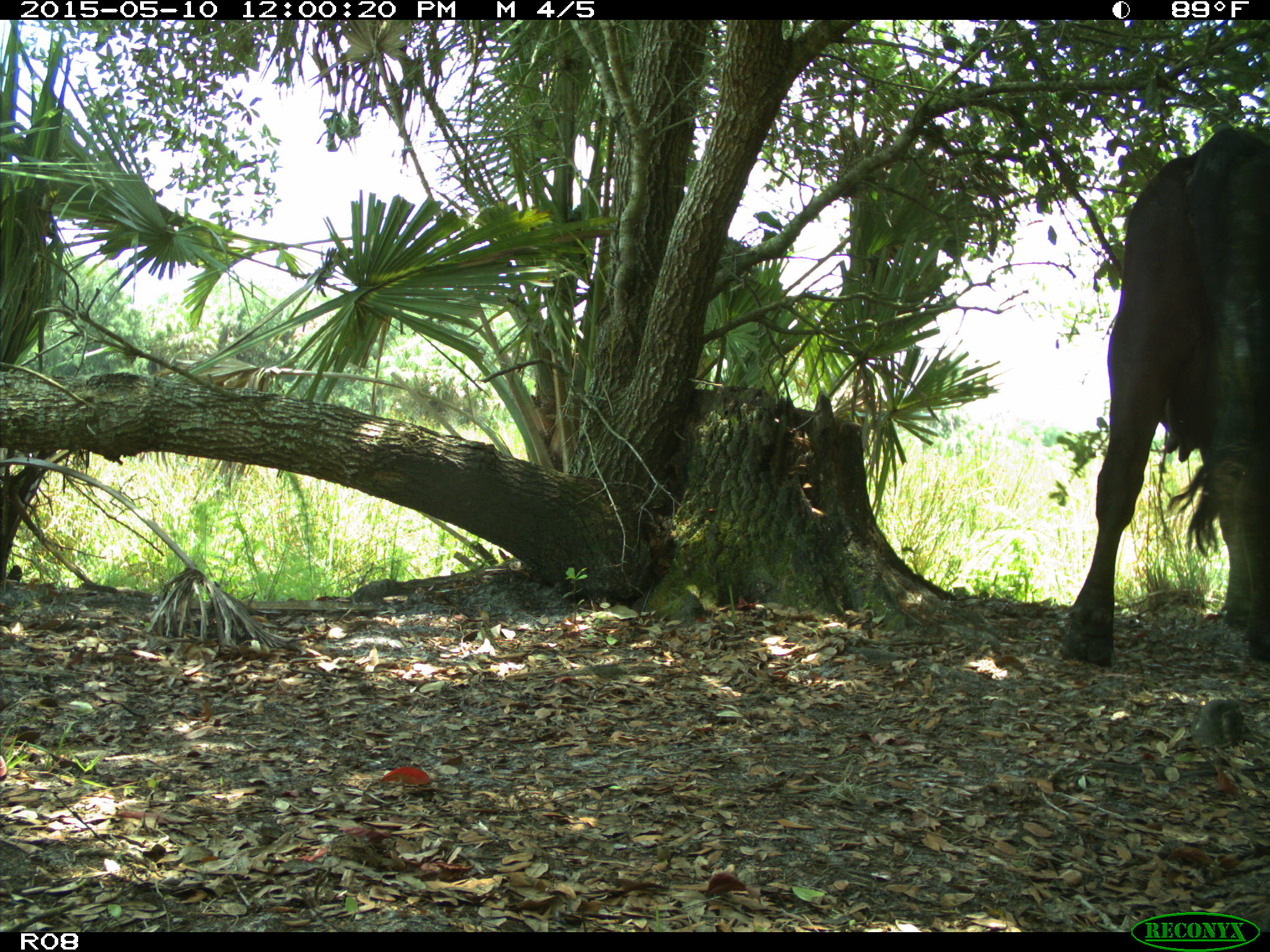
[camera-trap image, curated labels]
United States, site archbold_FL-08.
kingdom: Animalia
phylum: Chordata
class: Mammalia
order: Artiodactyla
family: Bovidae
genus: Bos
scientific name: Bos taurus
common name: domestic cow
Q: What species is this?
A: Bos taurus (domestic cow).